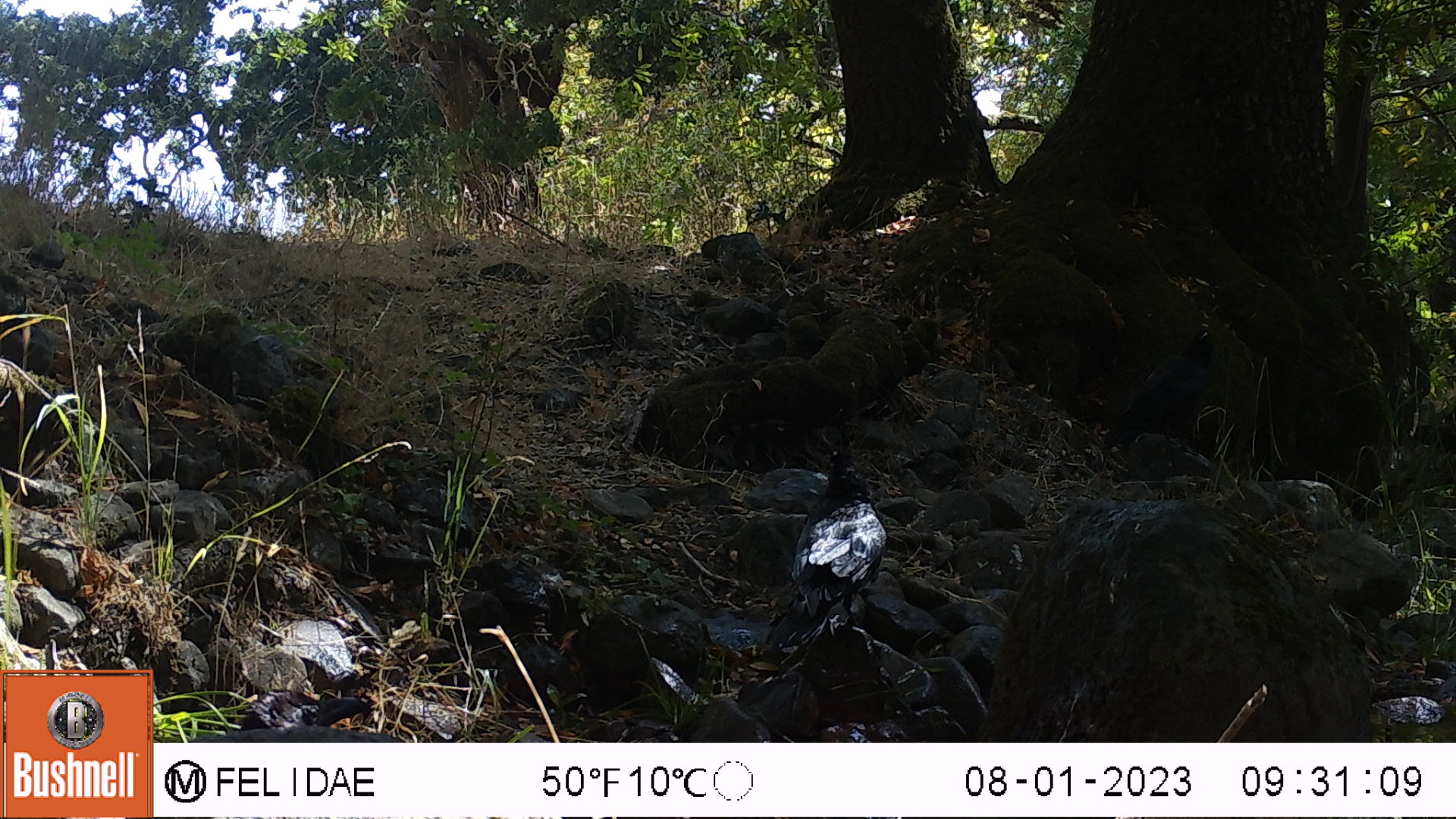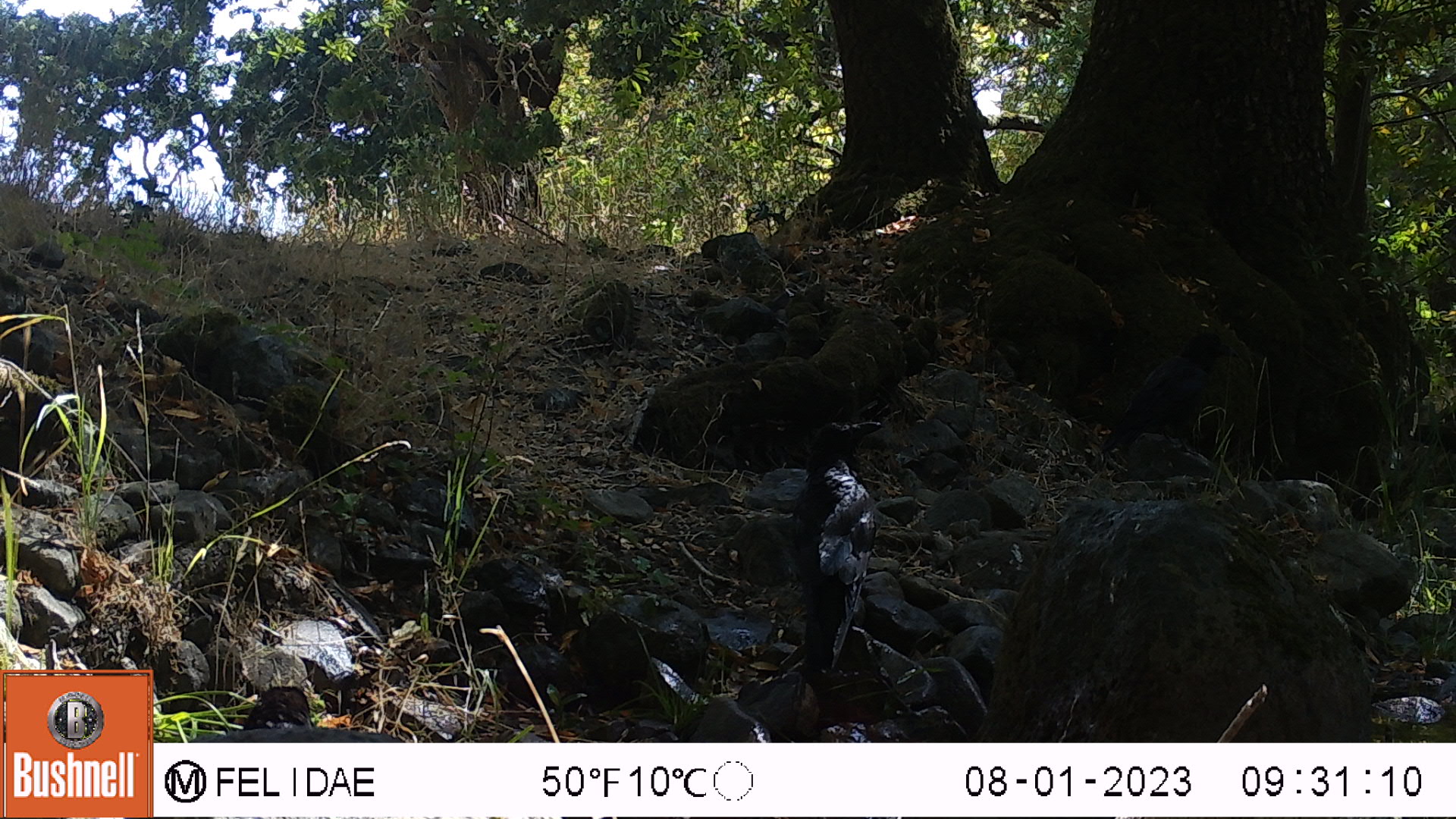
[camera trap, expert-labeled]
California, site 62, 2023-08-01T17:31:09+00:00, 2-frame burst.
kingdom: Animalia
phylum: Chordata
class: Aves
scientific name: Aves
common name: bird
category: unknown bird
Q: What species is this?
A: Unknown bird (bird) (Aves).